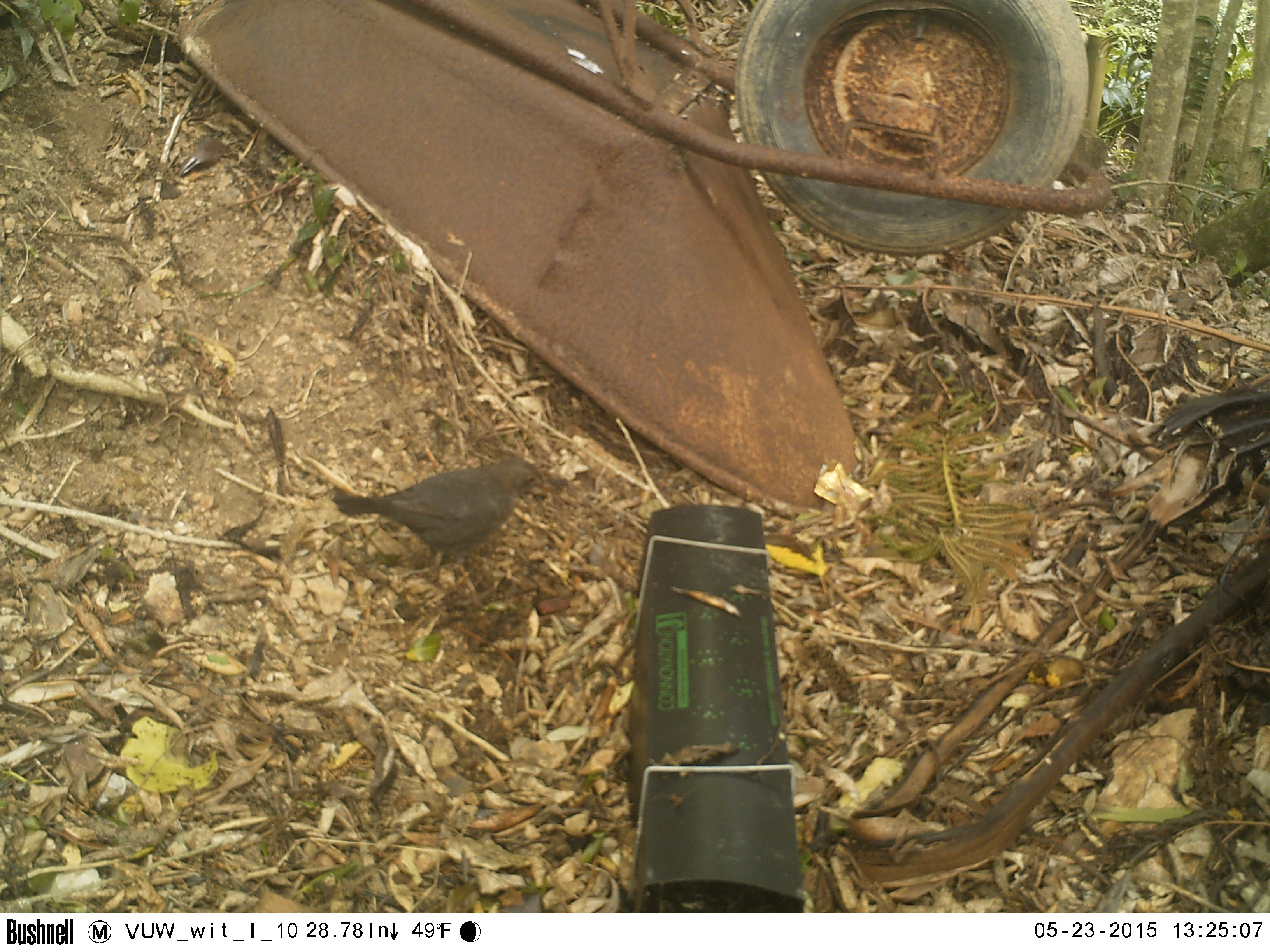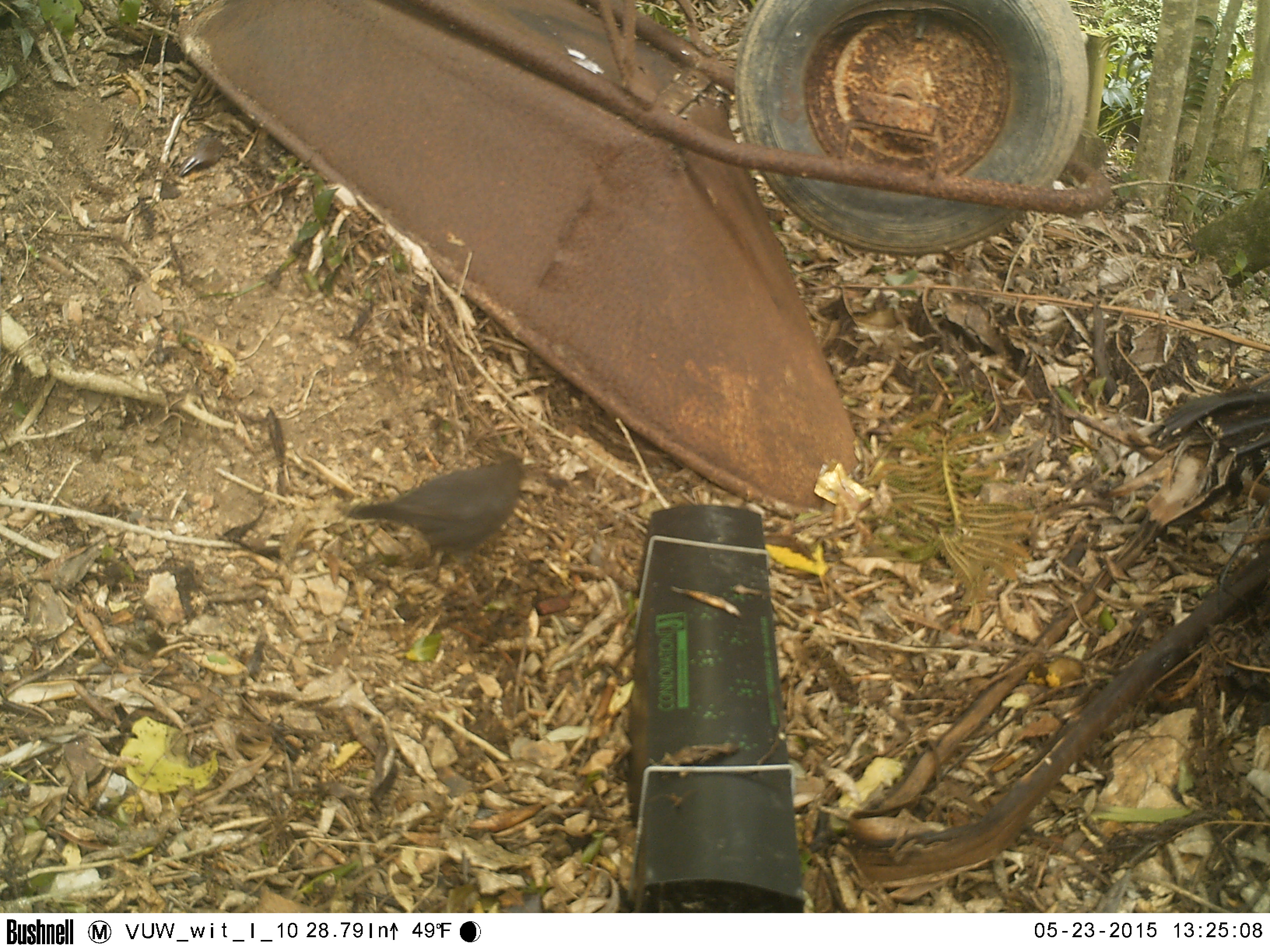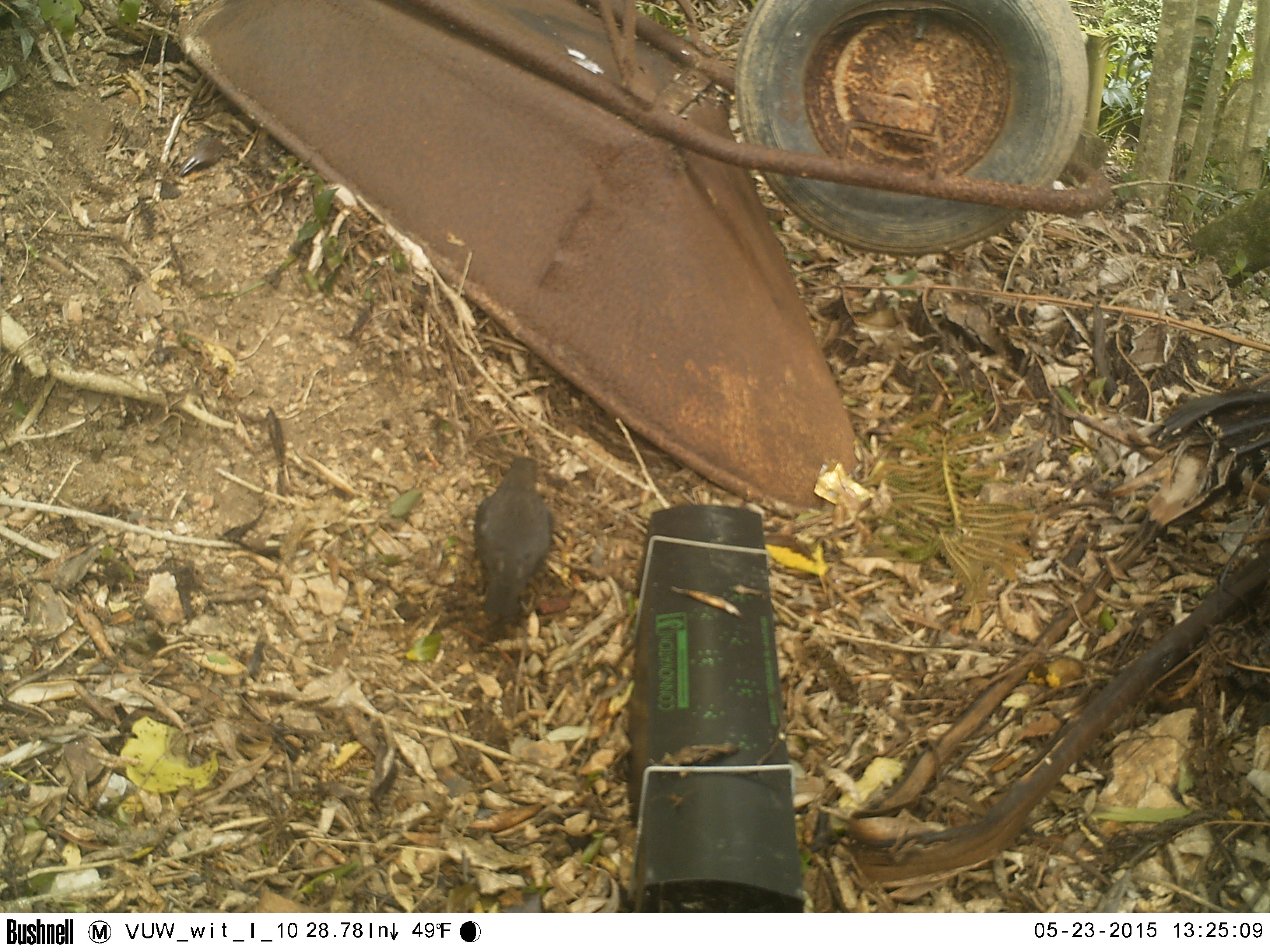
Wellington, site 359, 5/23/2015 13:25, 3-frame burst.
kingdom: Animalia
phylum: Chordata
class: Aves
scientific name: Aves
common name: bird